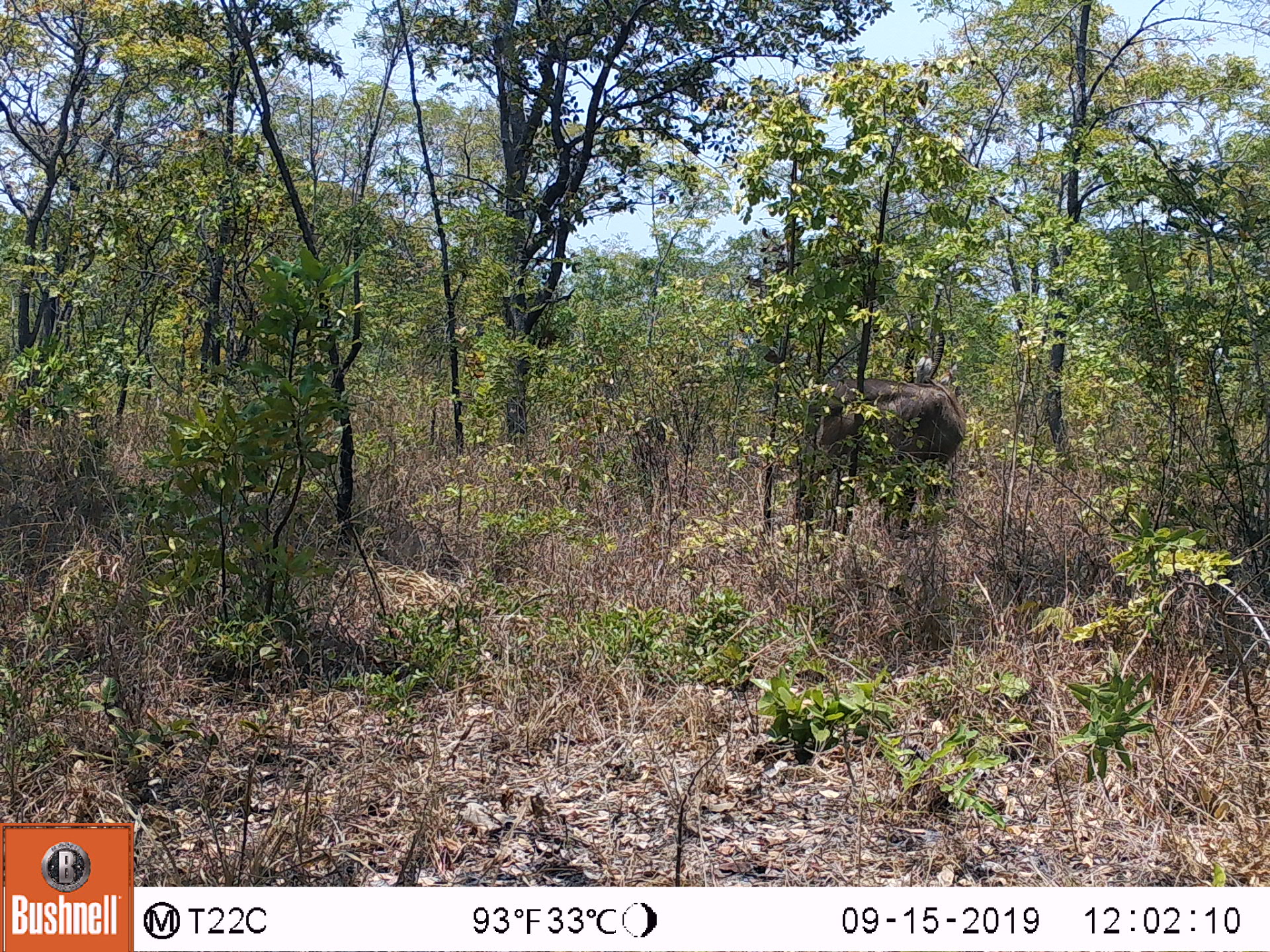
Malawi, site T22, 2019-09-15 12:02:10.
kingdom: Animalia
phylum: Chordata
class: Mammalia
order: Artiodactyla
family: Bovidae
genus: Kobus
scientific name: Kobus ellipsiprymnus ellipsiprymnus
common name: common waterbuck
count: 1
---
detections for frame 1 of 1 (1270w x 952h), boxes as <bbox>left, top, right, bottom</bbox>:
common waterbuck: <bbox>794, 374, 973, 513</bbox>